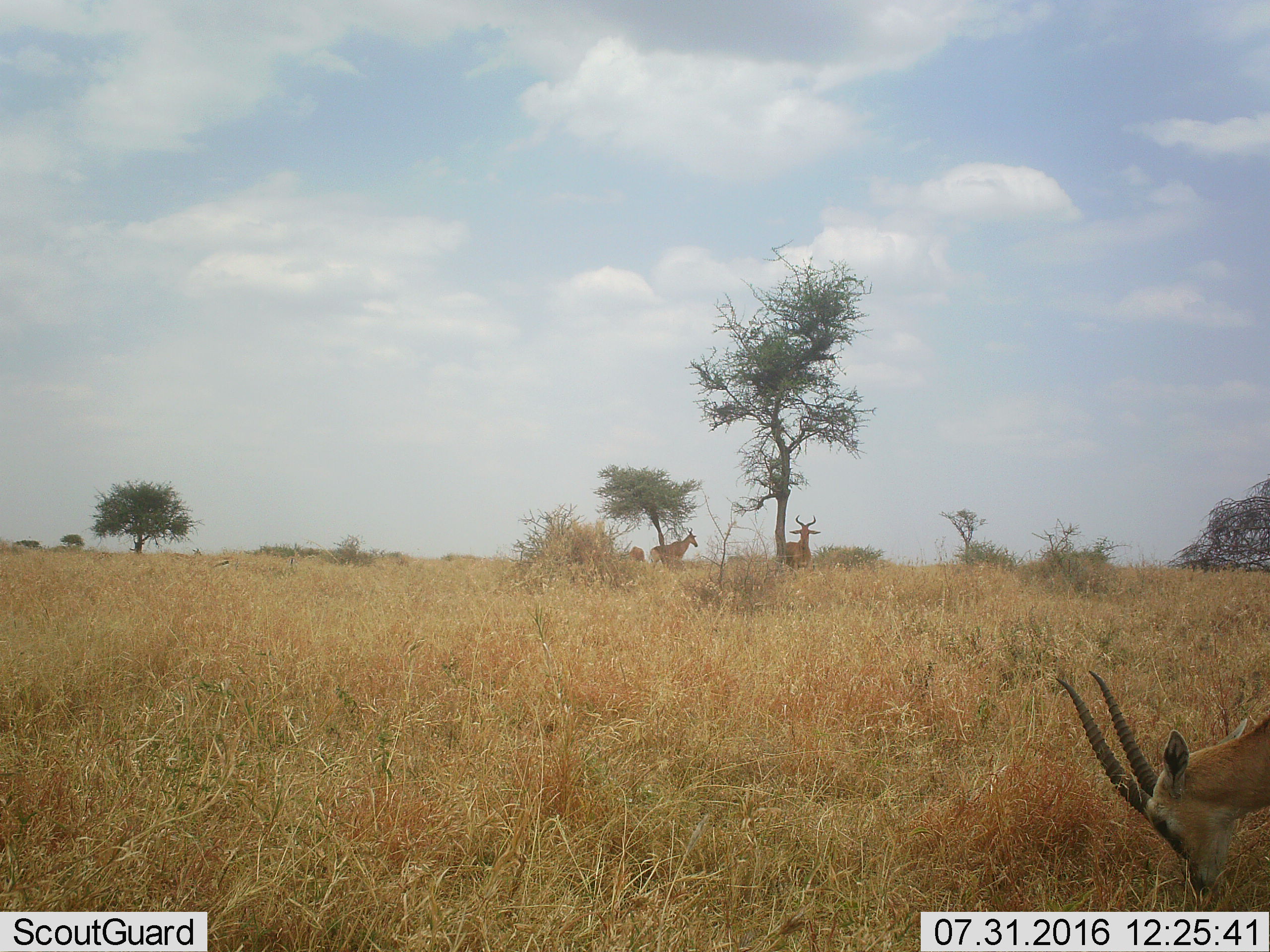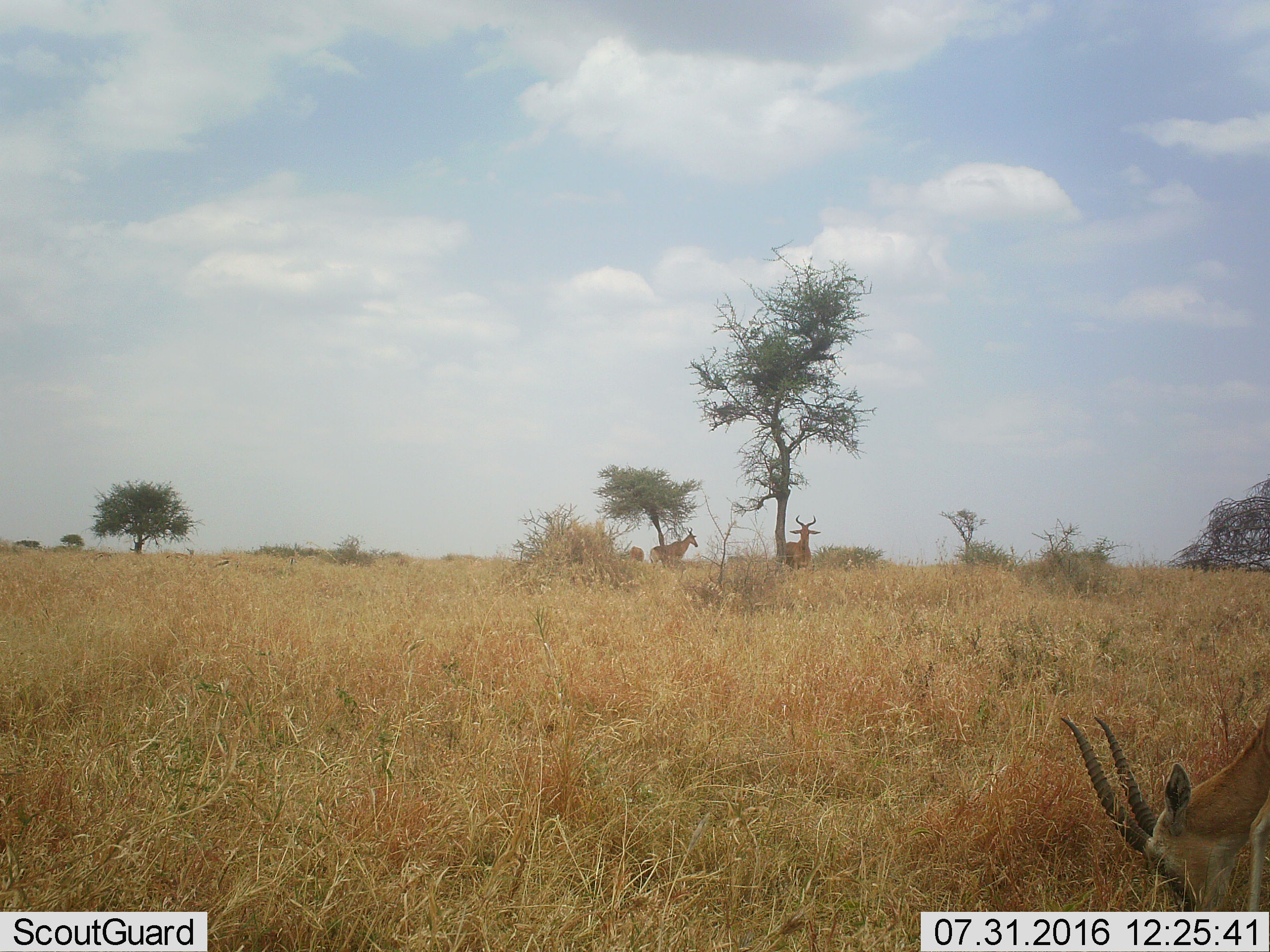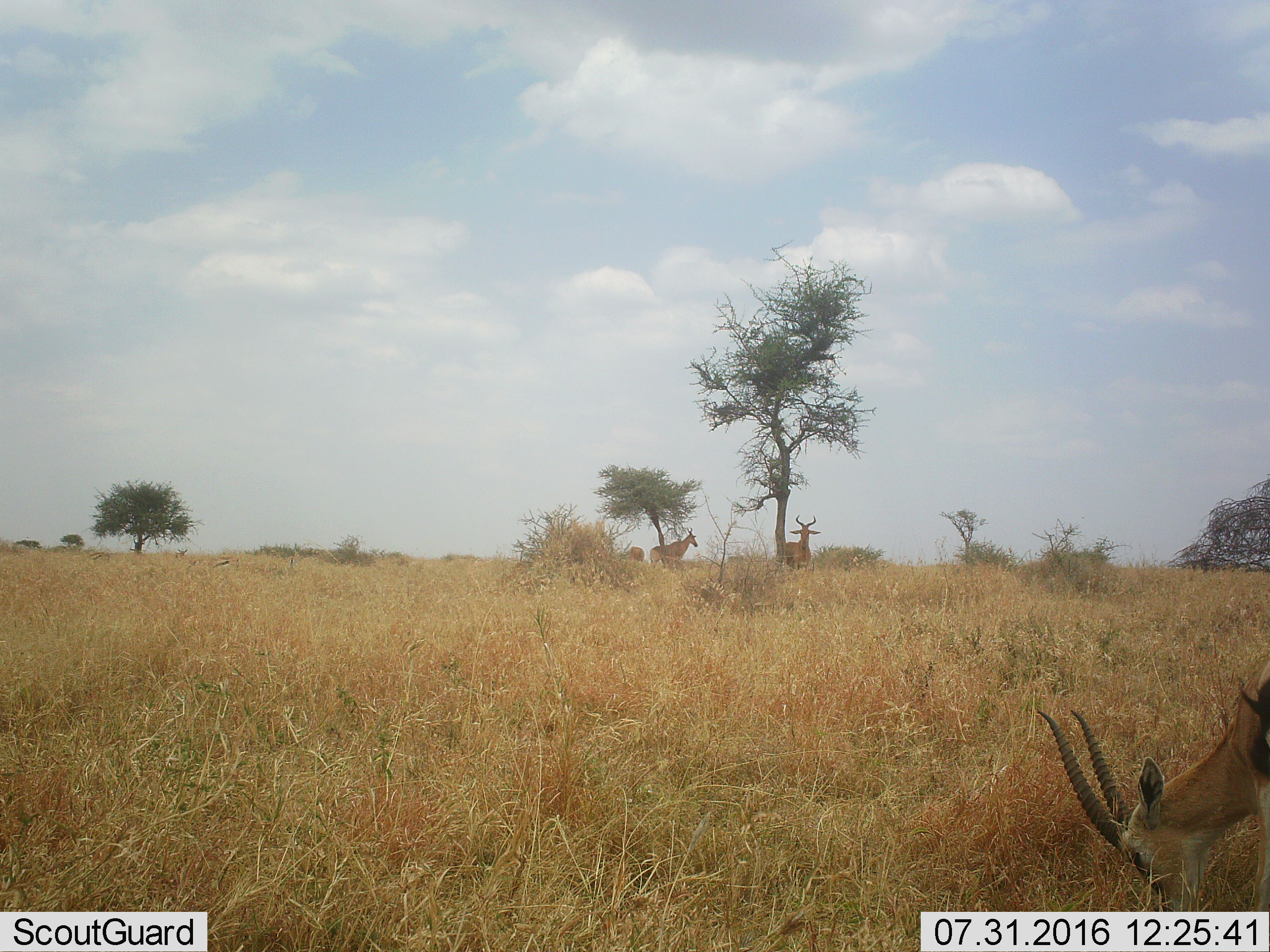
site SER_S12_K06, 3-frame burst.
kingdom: Animalia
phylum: Chordata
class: Mammalia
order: Artiodactyla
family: Bovidae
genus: Eudorcas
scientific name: Eudorcas thomsonii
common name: thomson's gazelle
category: gazellethomsons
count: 3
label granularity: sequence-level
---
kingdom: Animalia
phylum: Chordata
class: Mammalia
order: Artiodactyla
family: Bovidae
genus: Alcelaphus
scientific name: Alcelaphus buselaphus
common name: hartebeest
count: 3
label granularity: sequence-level